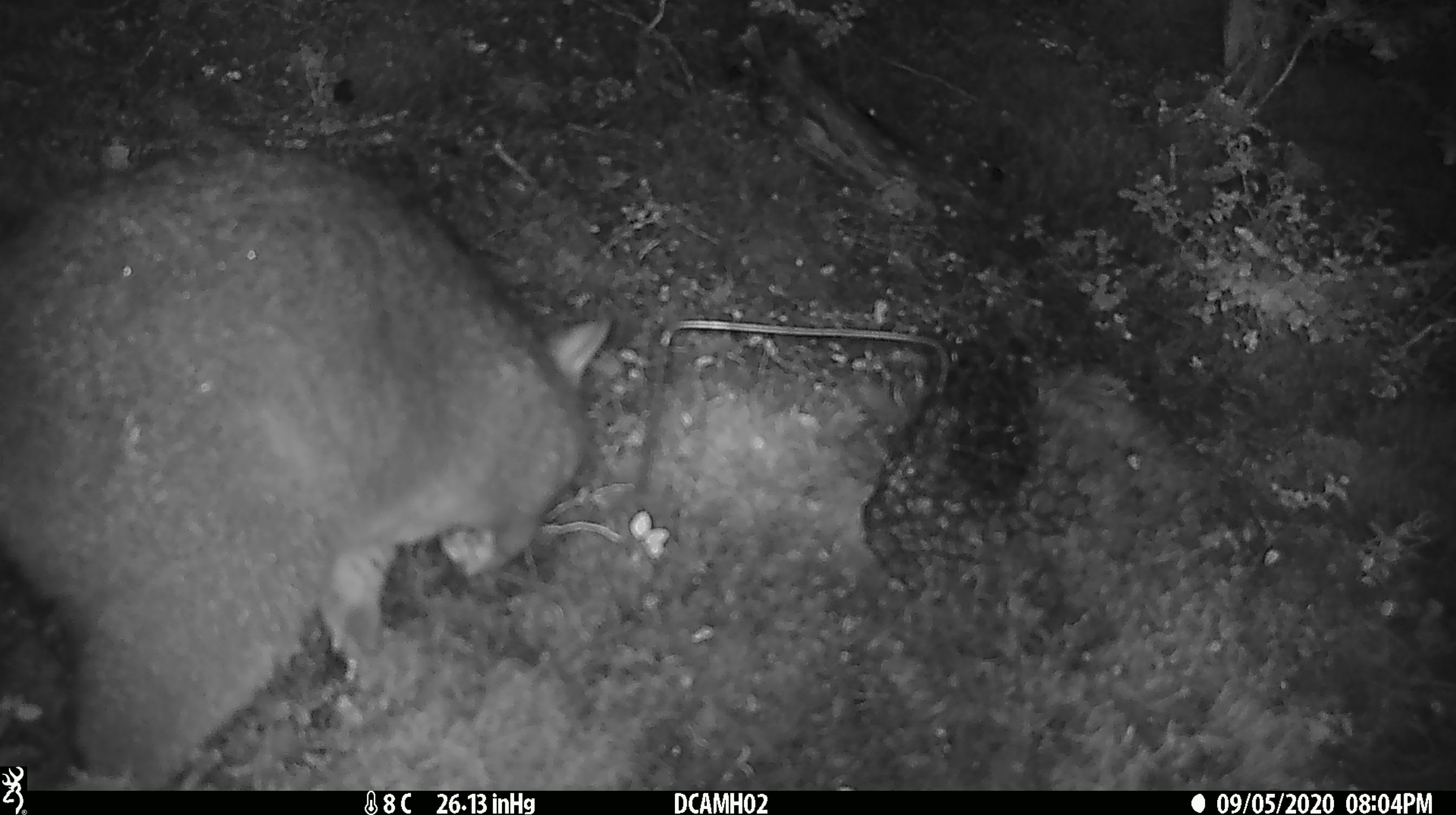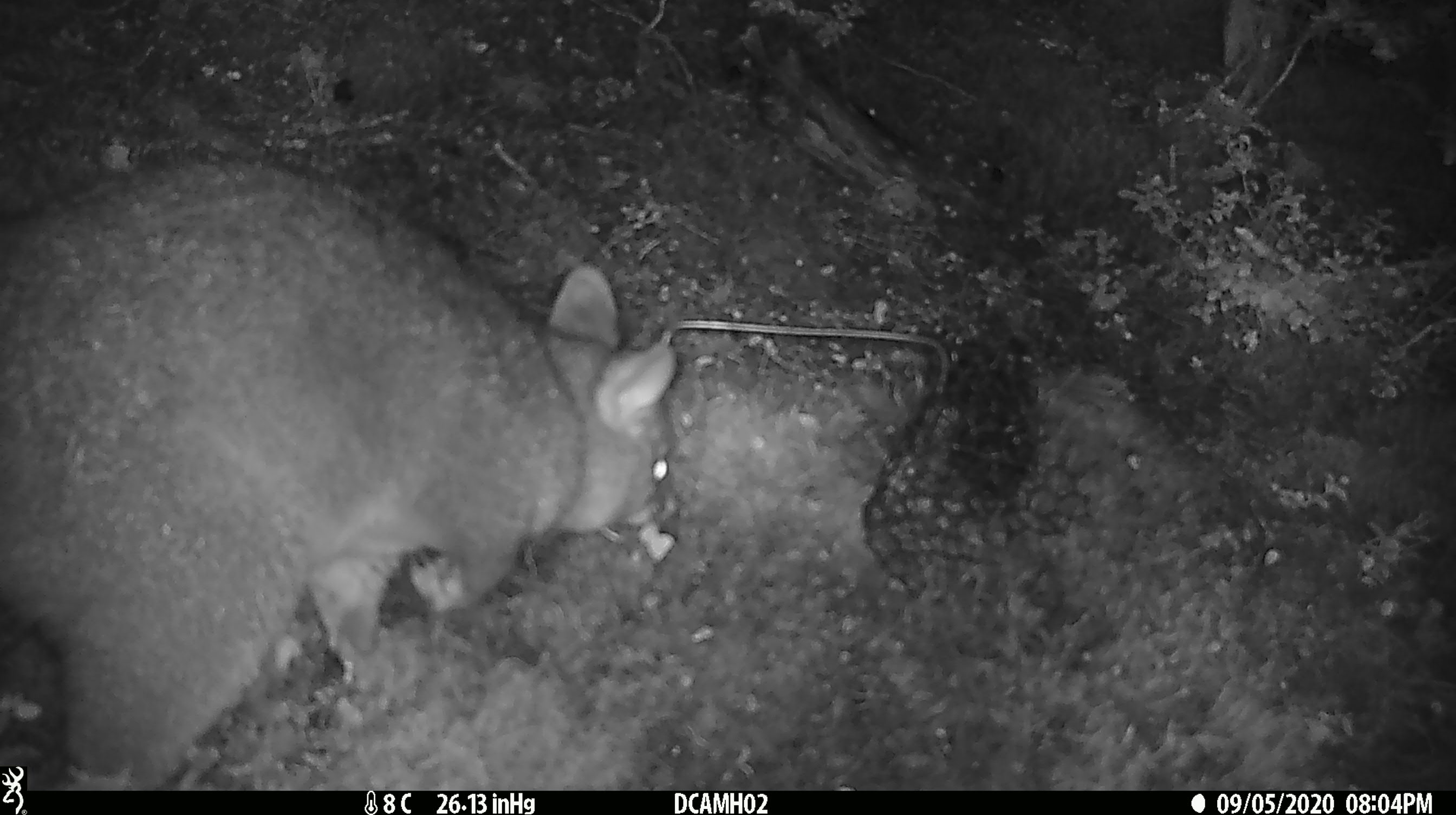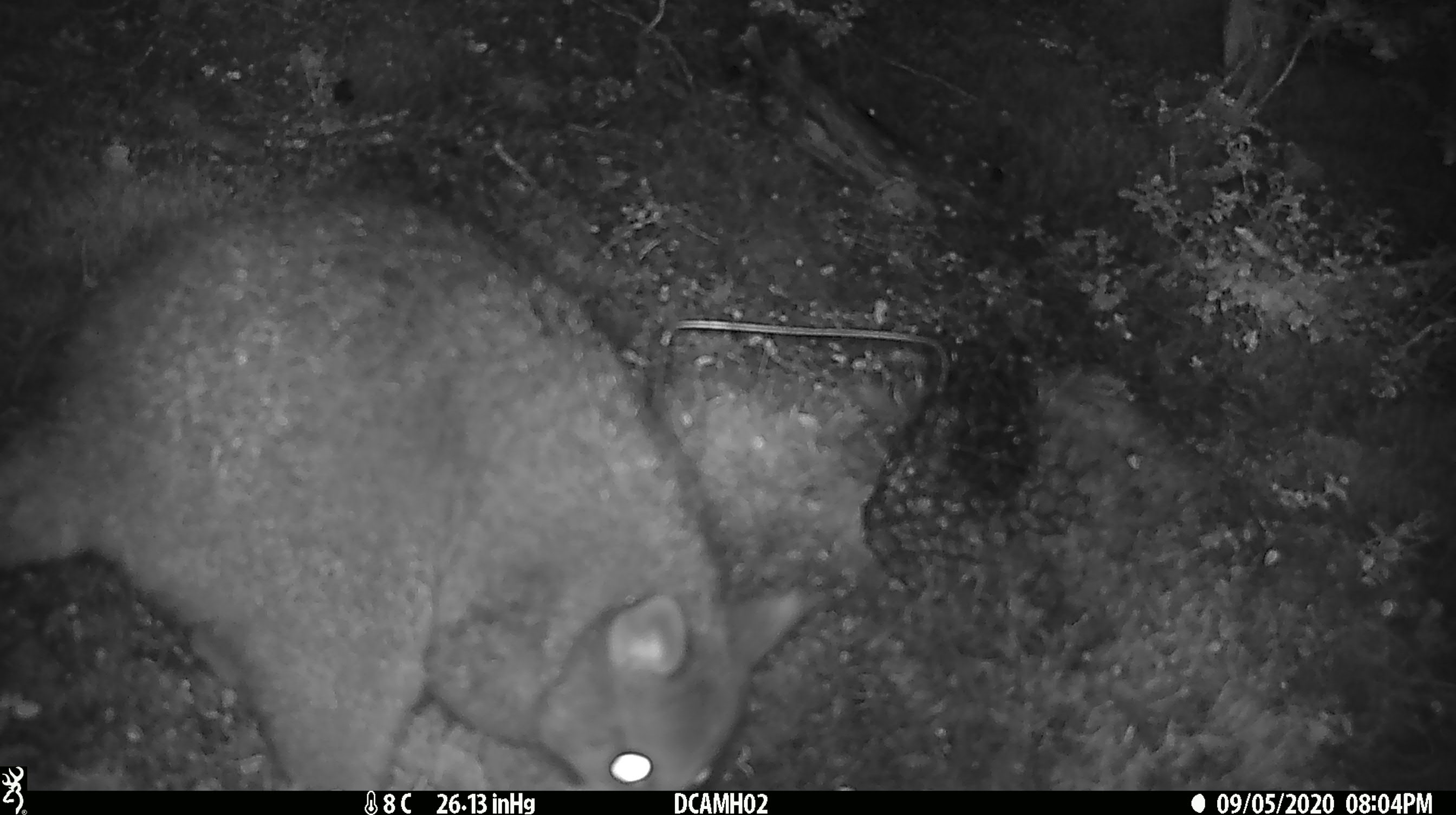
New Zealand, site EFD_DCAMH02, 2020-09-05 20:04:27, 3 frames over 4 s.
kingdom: Animalia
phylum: Chordata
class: Mammalia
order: Diprotodontia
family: Phalangeridae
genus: Trichosurus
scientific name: Trichosurus vulpecula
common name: common brushtail possum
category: possum